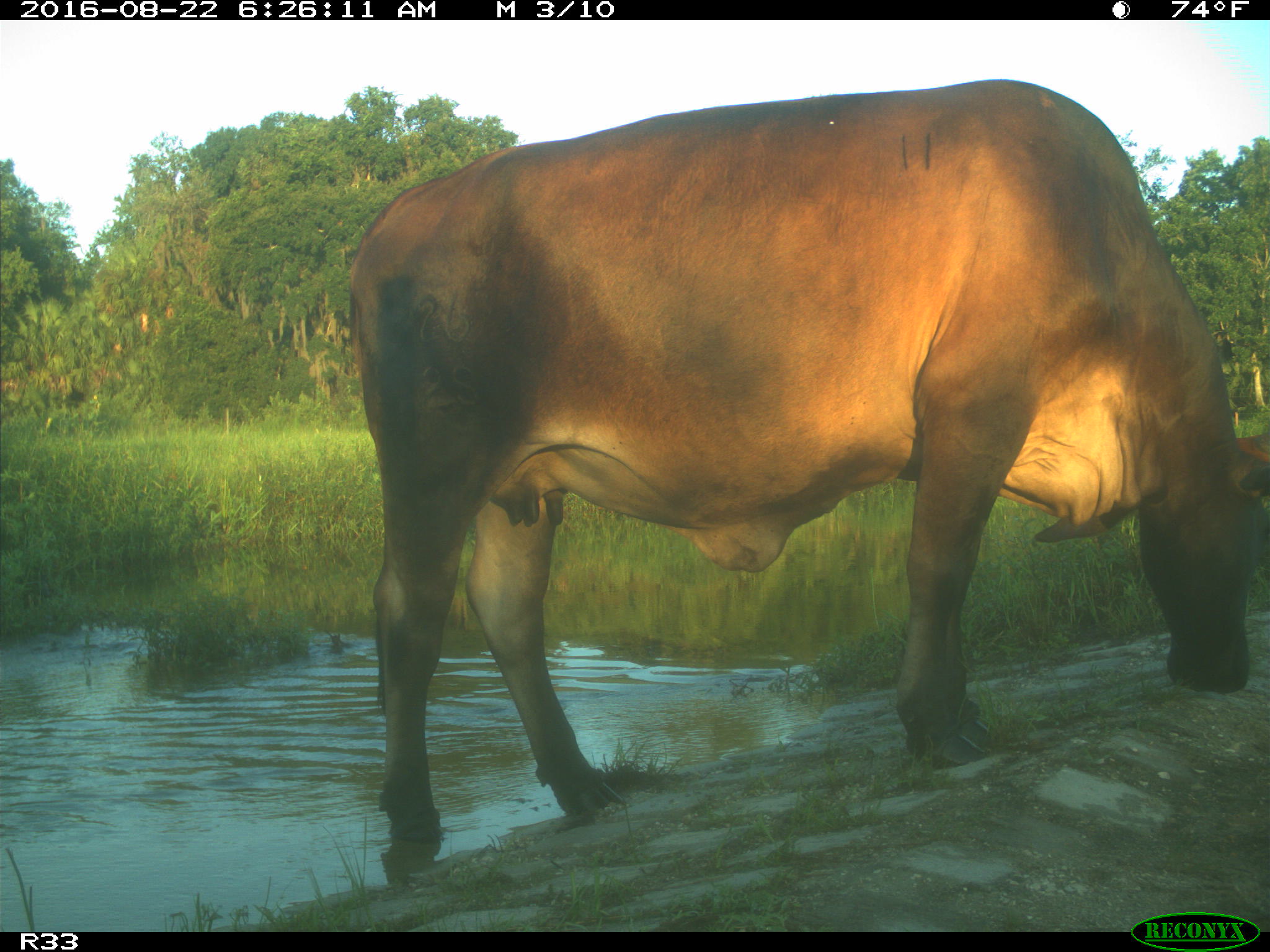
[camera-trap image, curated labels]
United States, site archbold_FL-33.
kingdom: Animalia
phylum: Chordata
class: Mammalia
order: Artiodactyla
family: Bovidae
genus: Bos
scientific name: Bos taurus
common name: domestic cow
Bos taurus (domestic cow).